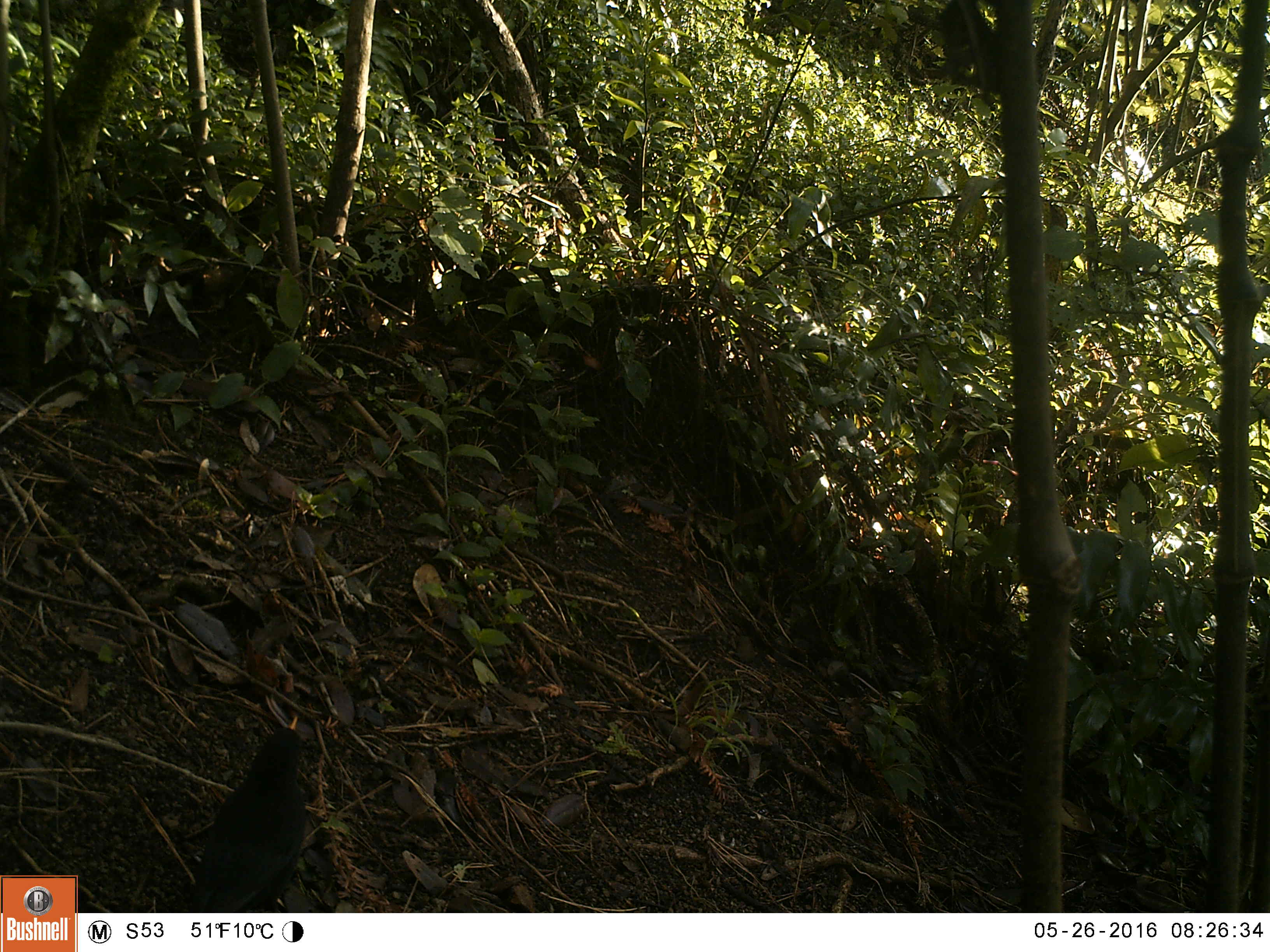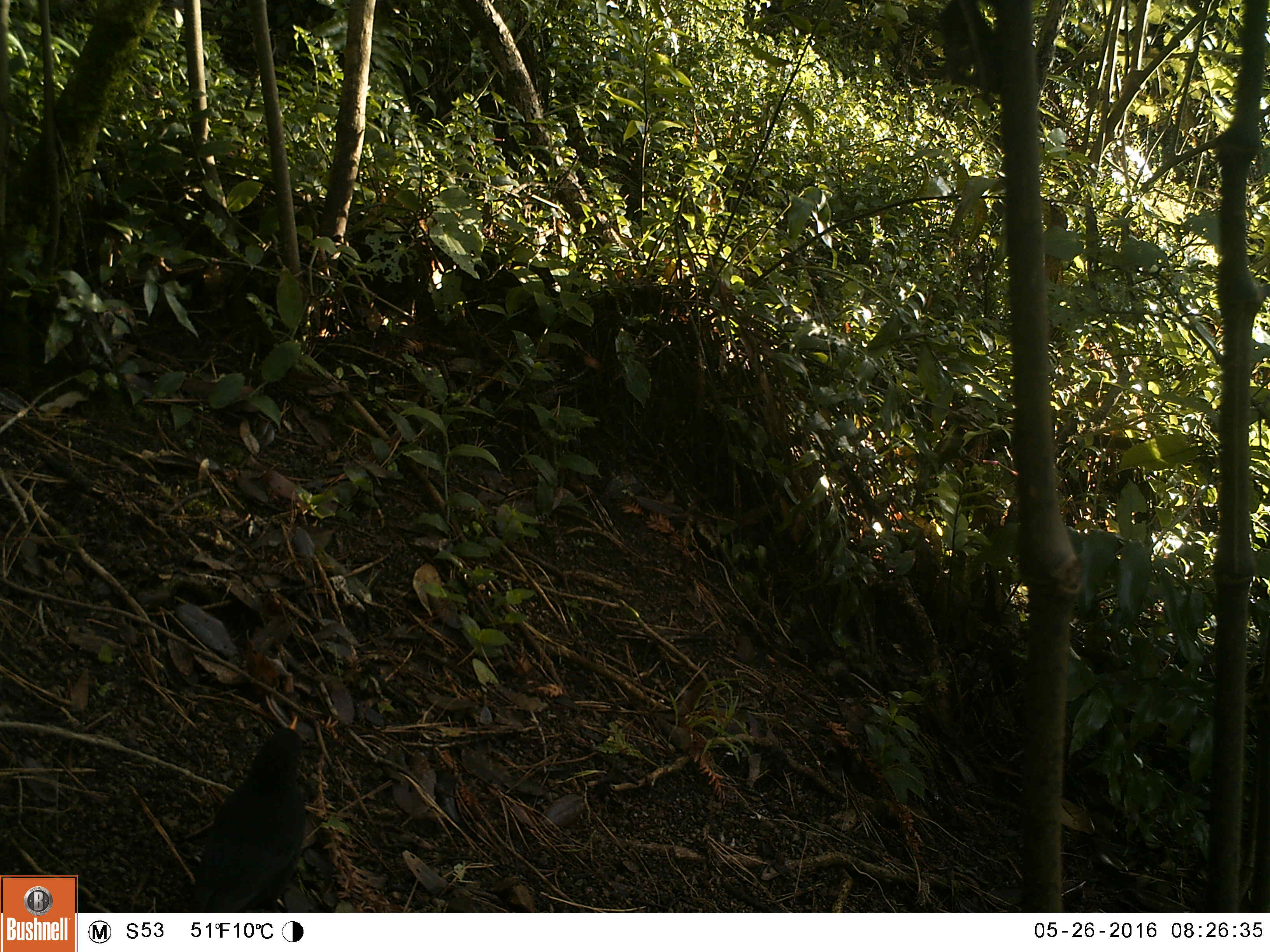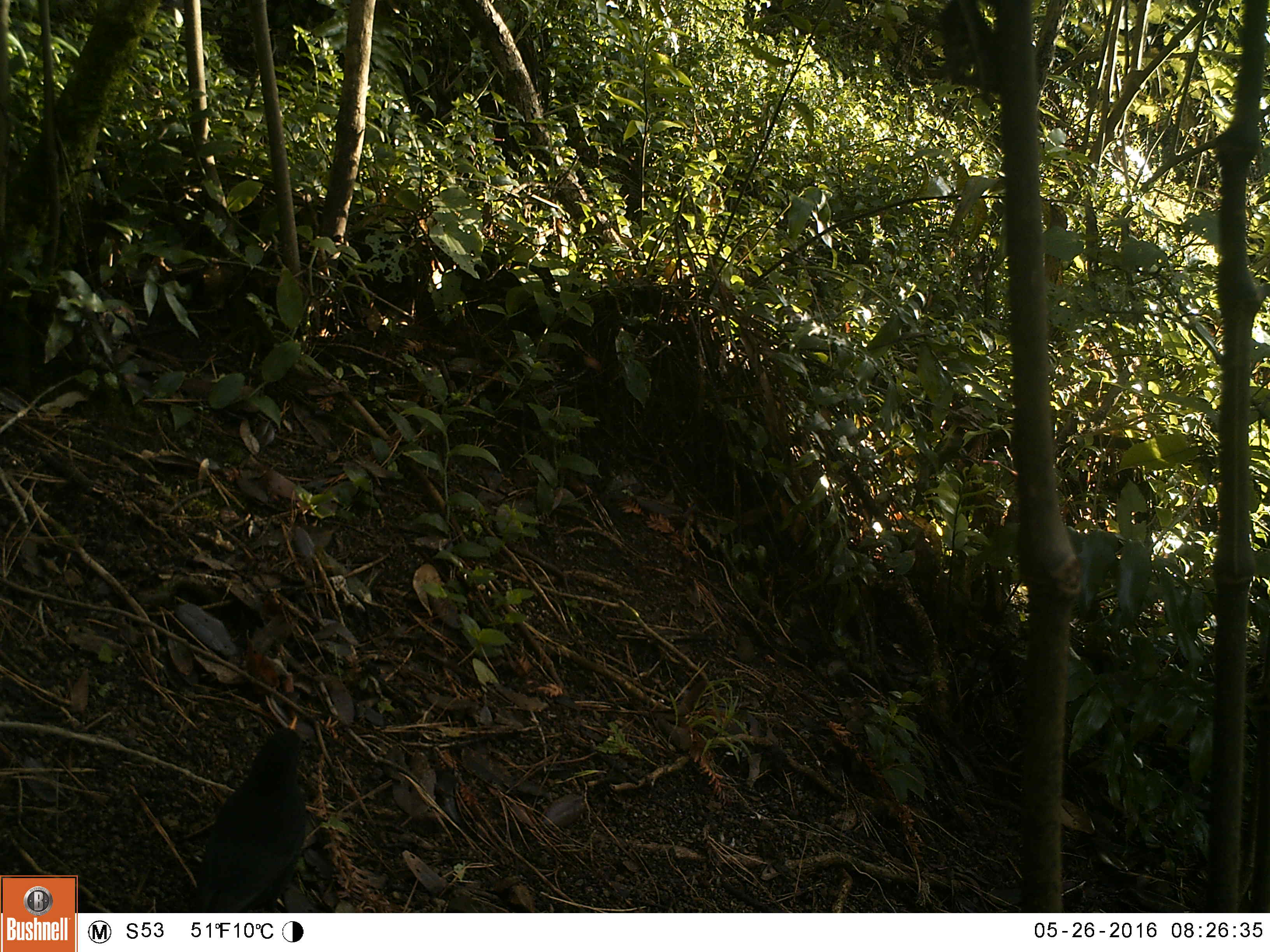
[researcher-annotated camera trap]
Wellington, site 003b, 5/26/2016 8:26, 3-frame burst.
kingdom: Animalia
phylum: Chordata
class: Aves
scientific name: Aves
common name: bird